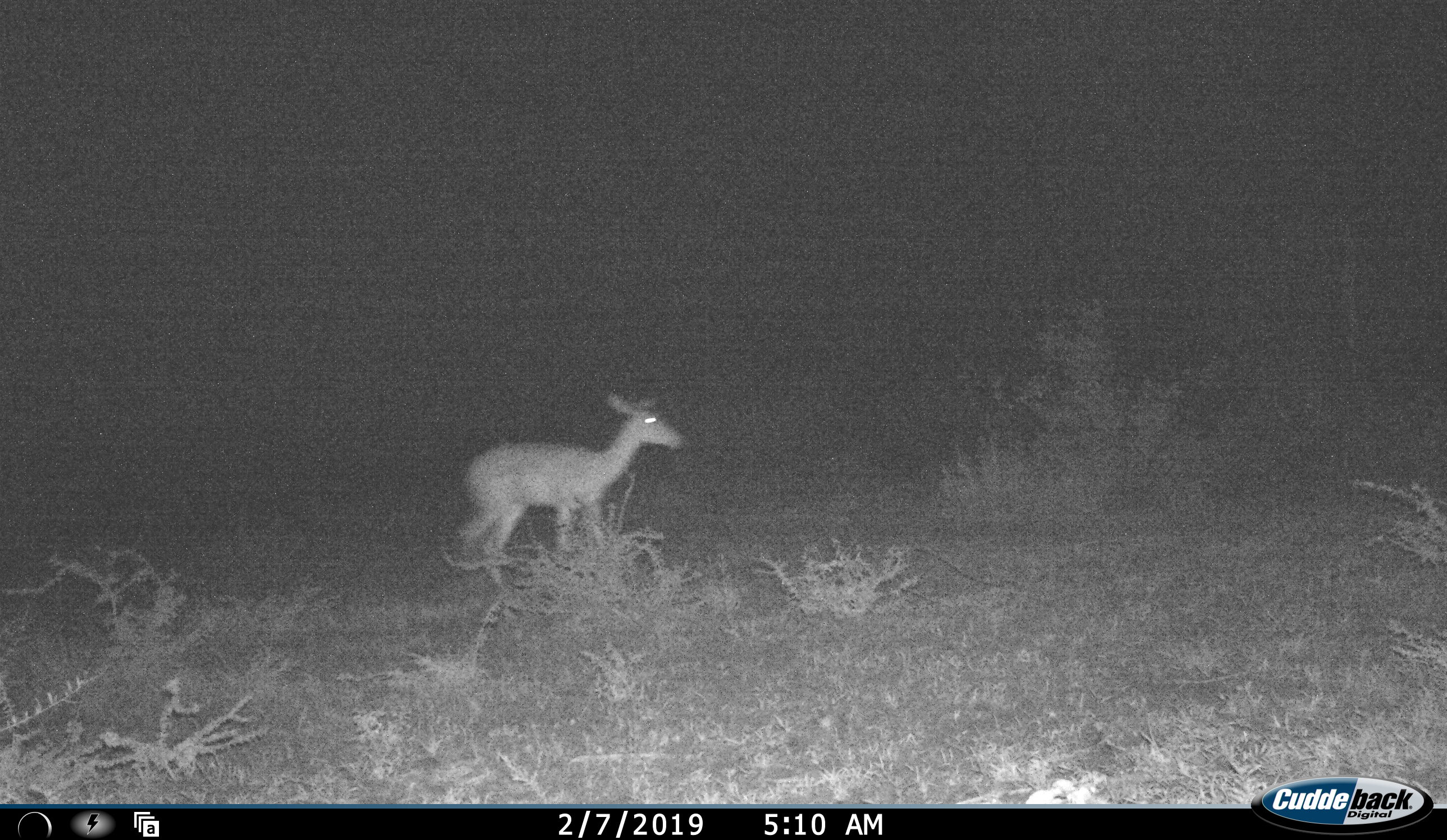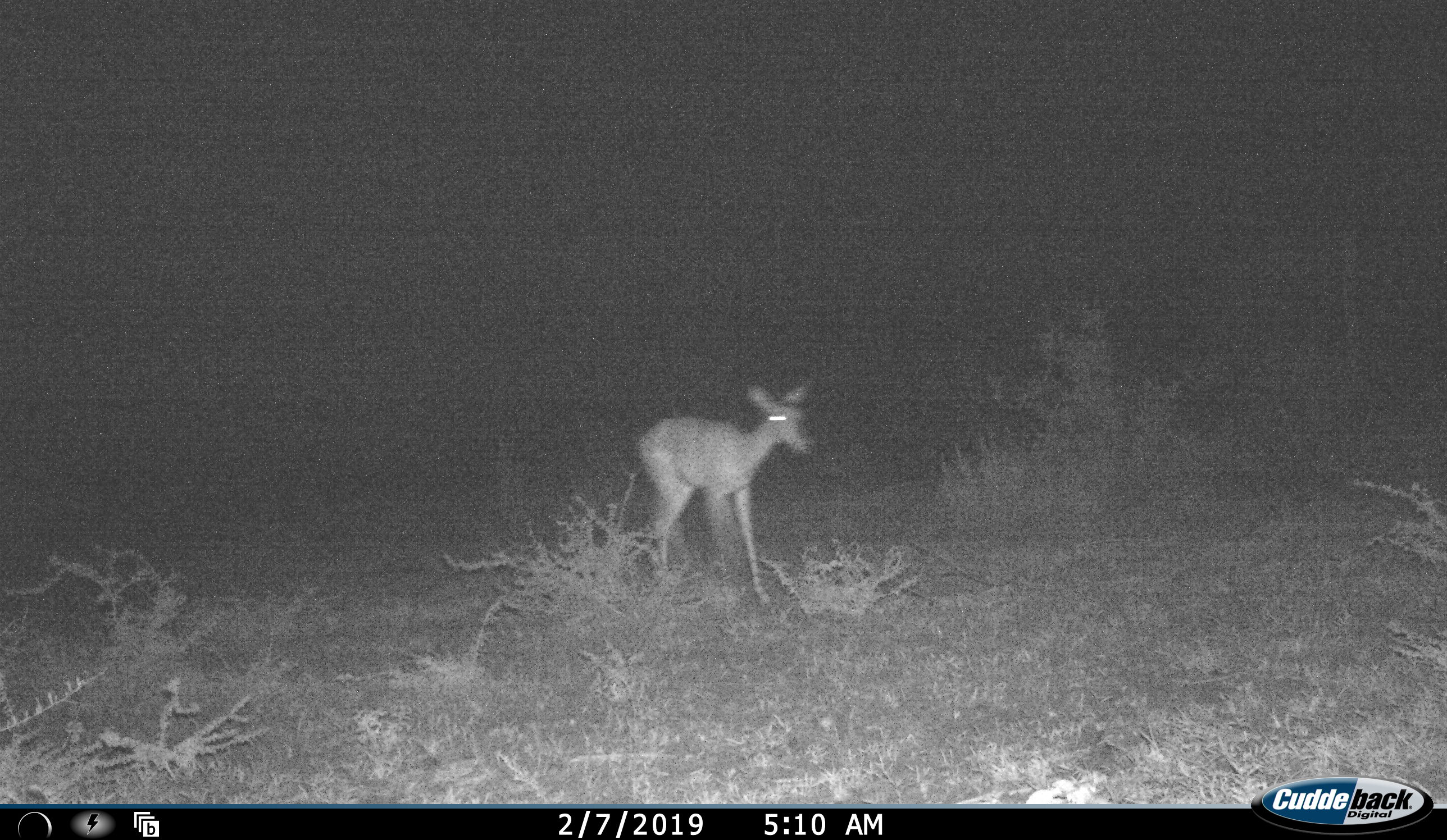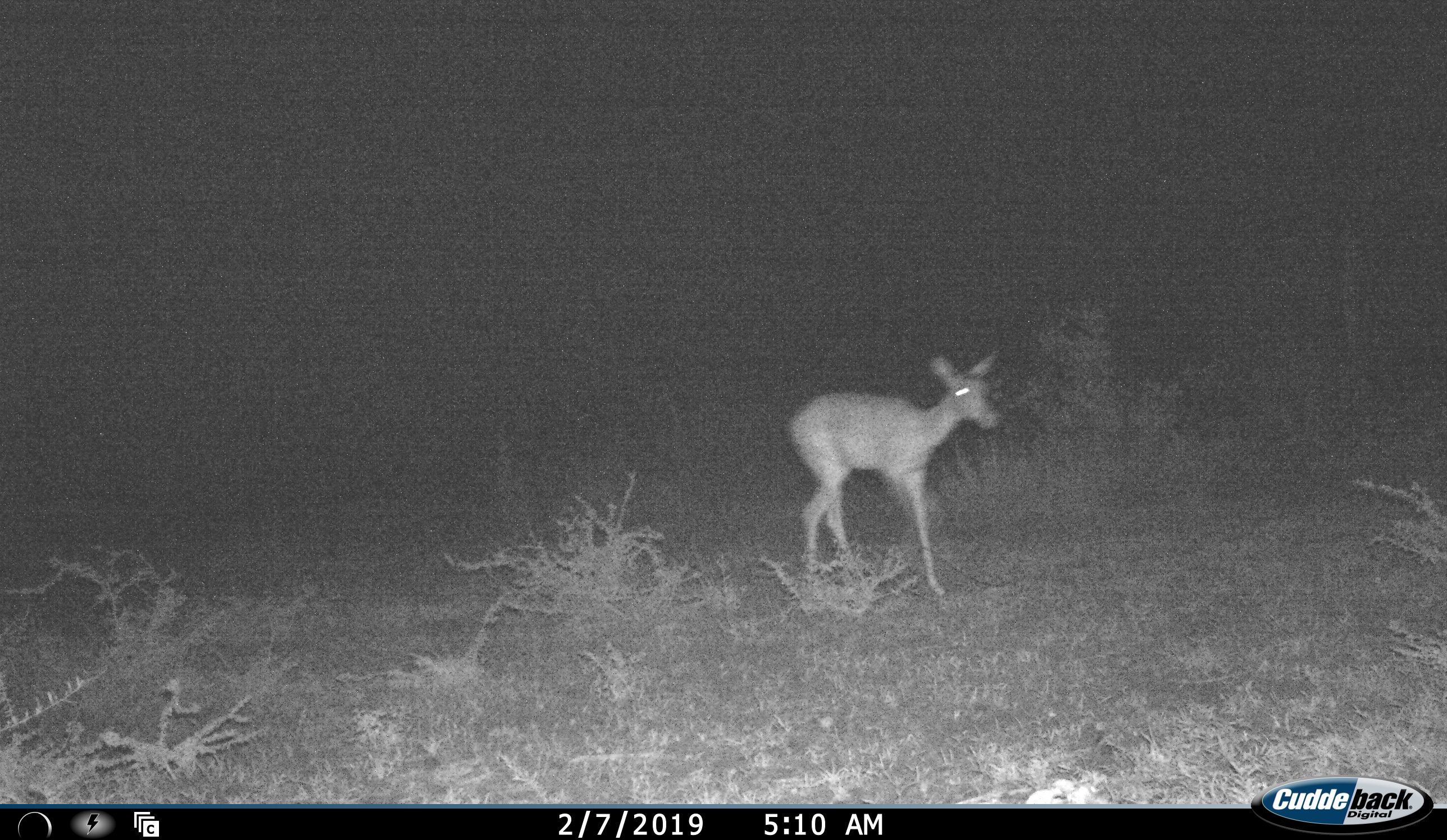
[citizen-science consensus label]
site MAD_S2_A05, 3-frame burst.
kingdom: Animalia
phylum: Chordata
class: Mammalia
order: Artiodactyla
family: Bovidae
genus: Aepyceros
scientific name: Aepyceros melampus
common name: impala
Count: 1.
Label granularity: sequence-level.